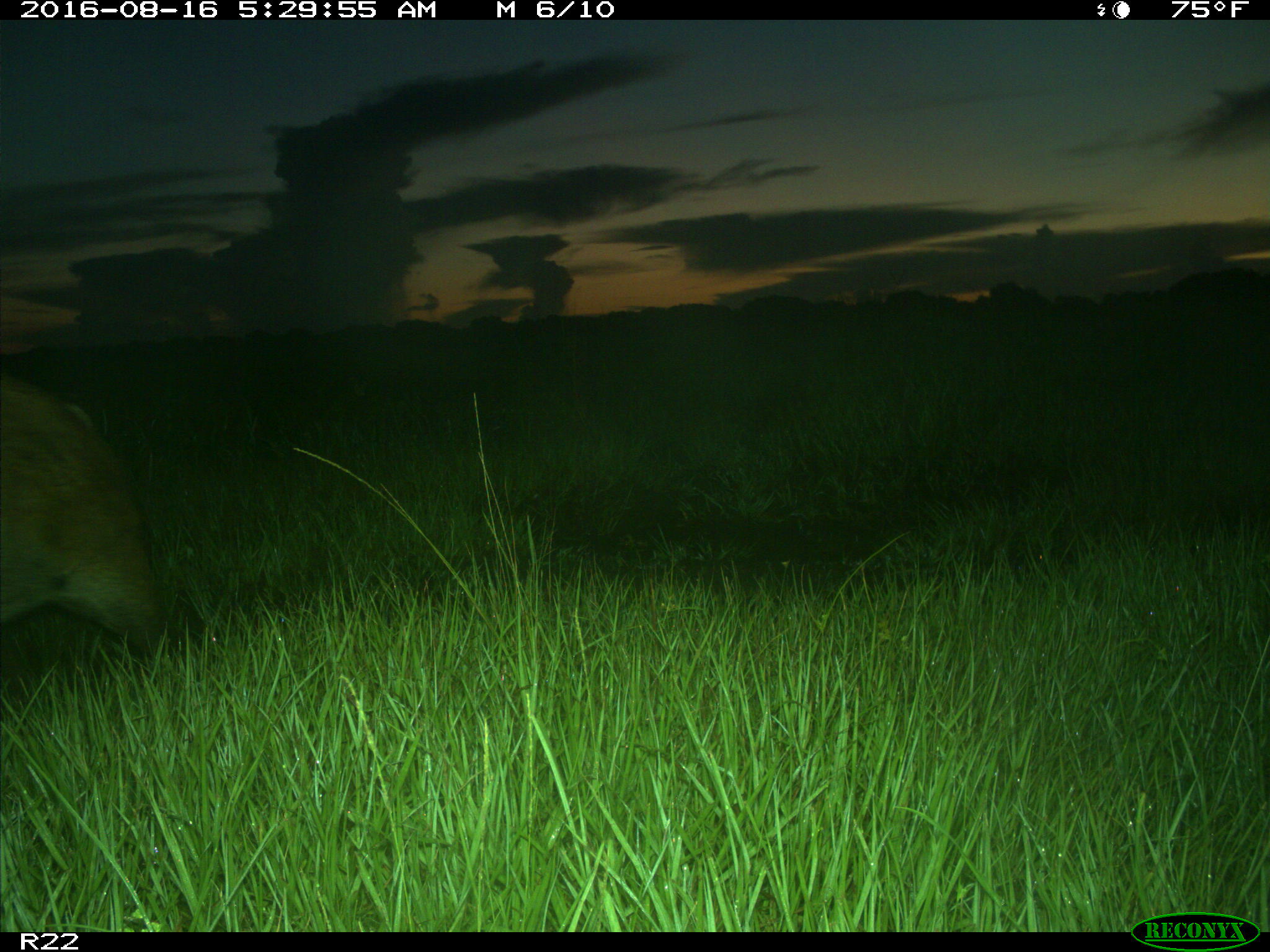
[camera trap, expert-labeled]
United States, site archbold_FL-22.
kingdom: Animalia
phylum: Chordata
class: Mammalia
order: Artiodactyla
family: Suidae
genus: Sus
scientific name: Sus scrofa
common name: wild boar